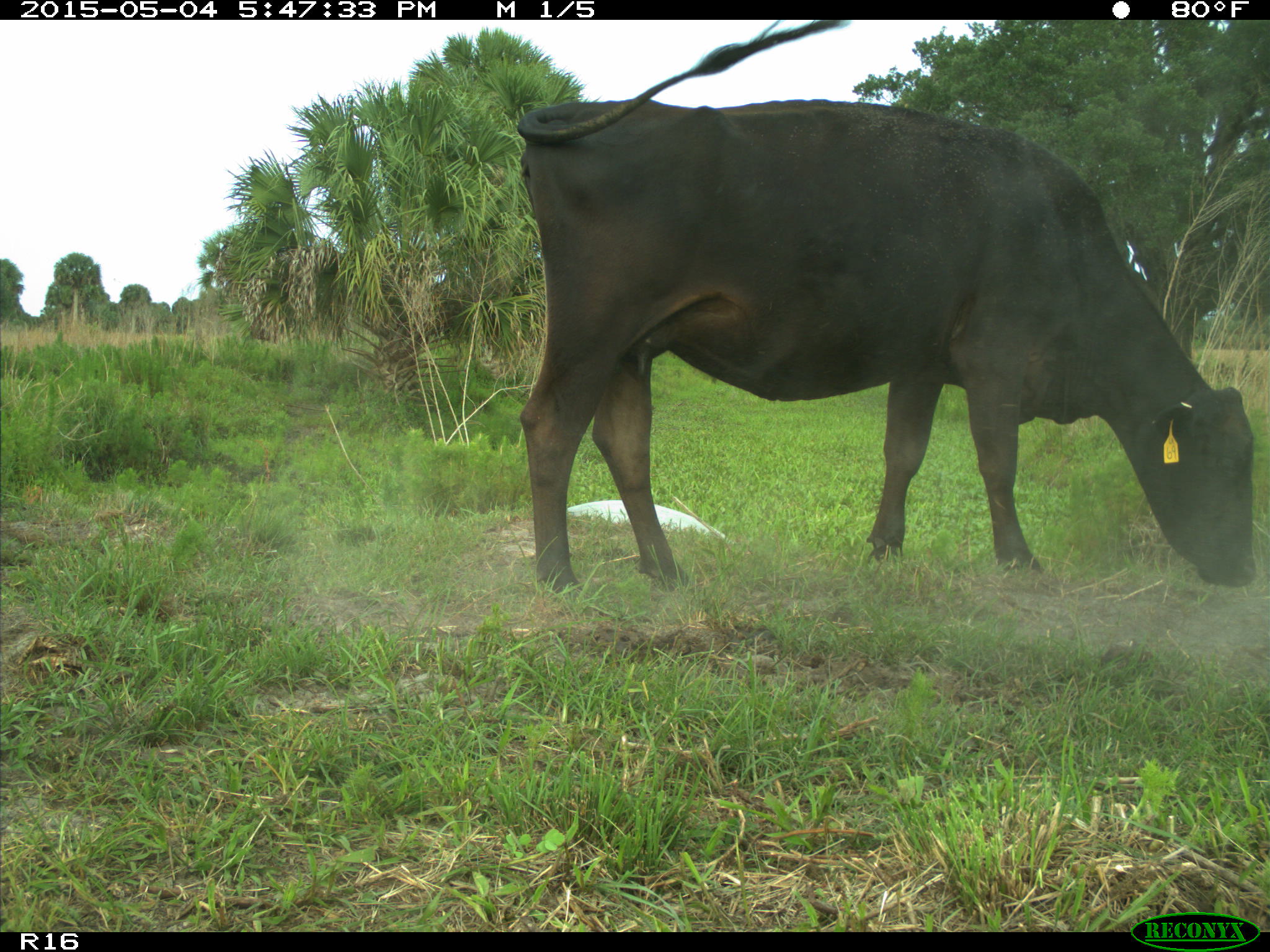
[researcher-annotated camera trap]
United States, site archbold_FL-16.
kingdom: Animalia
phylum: Chordata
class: Mammalia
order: Artiodactyla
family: Bovidae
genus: Bos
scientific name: Bos taurus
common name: domestic cow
Bos taurus (domestic cow).